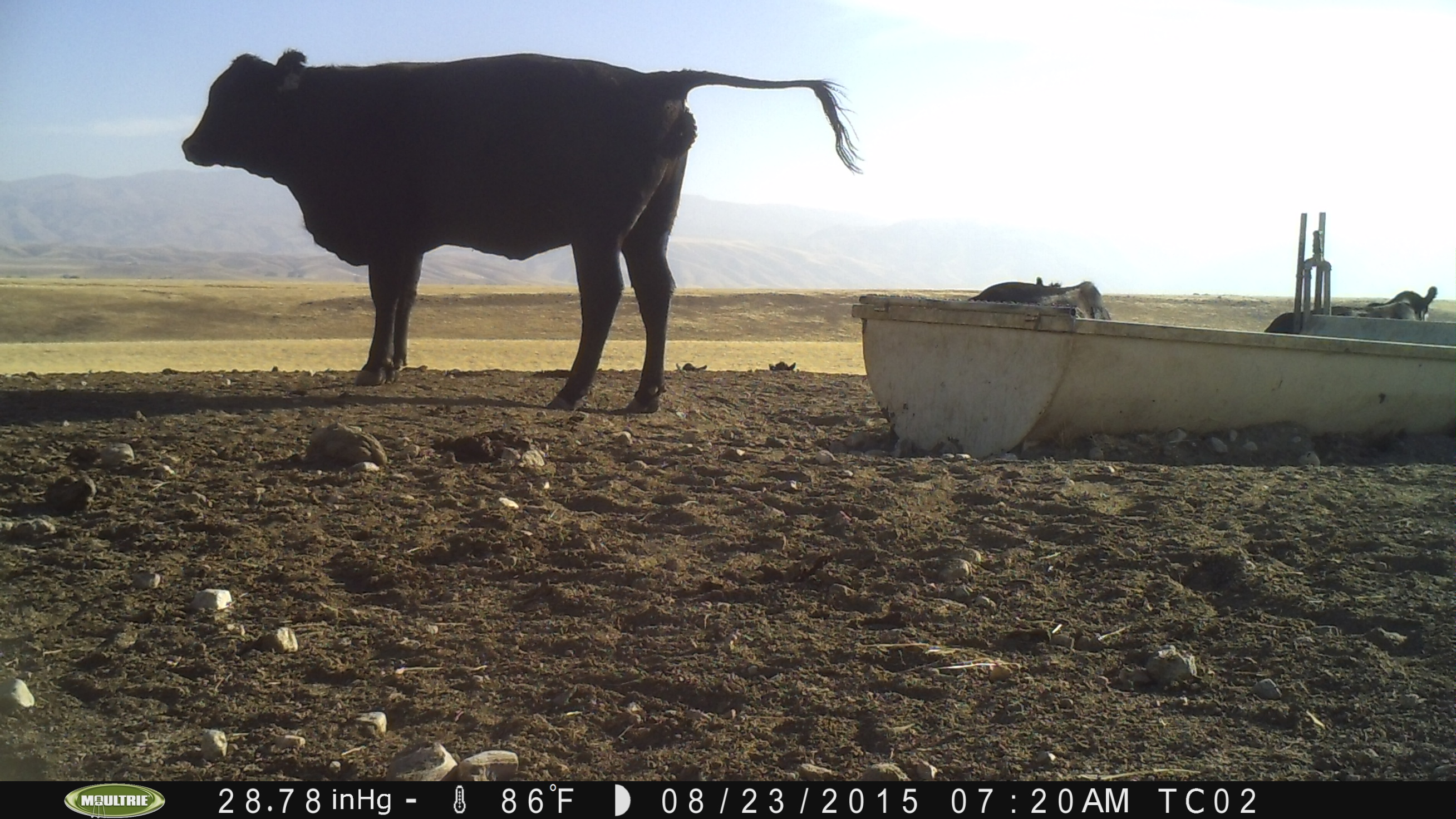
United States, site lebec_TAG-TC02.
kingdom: Animalia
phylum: Chordata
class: Mammalia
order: Artiodactyla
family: Bovidae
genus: Bos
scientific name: Bos taurus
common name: domestic cow